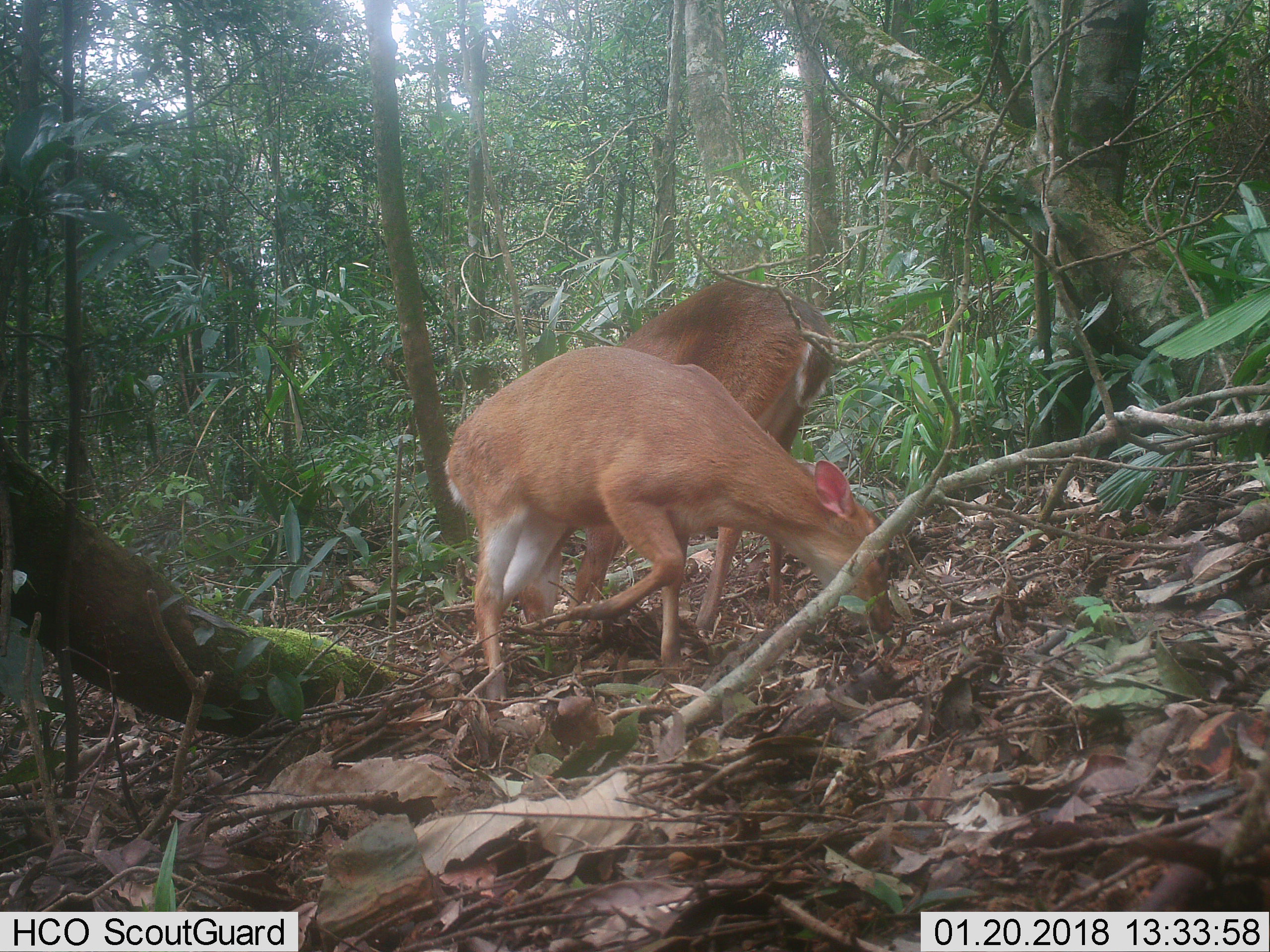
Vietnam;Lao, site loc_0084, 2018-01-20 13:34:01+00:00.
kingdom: Animalia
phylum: Chordata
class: Mammalia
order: Artiodactyla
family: Cervidae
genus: Muntiacus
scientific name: Muntiacus vuquangensis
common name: large-antlered muntjac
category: large antlered muntjac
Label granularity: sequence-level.